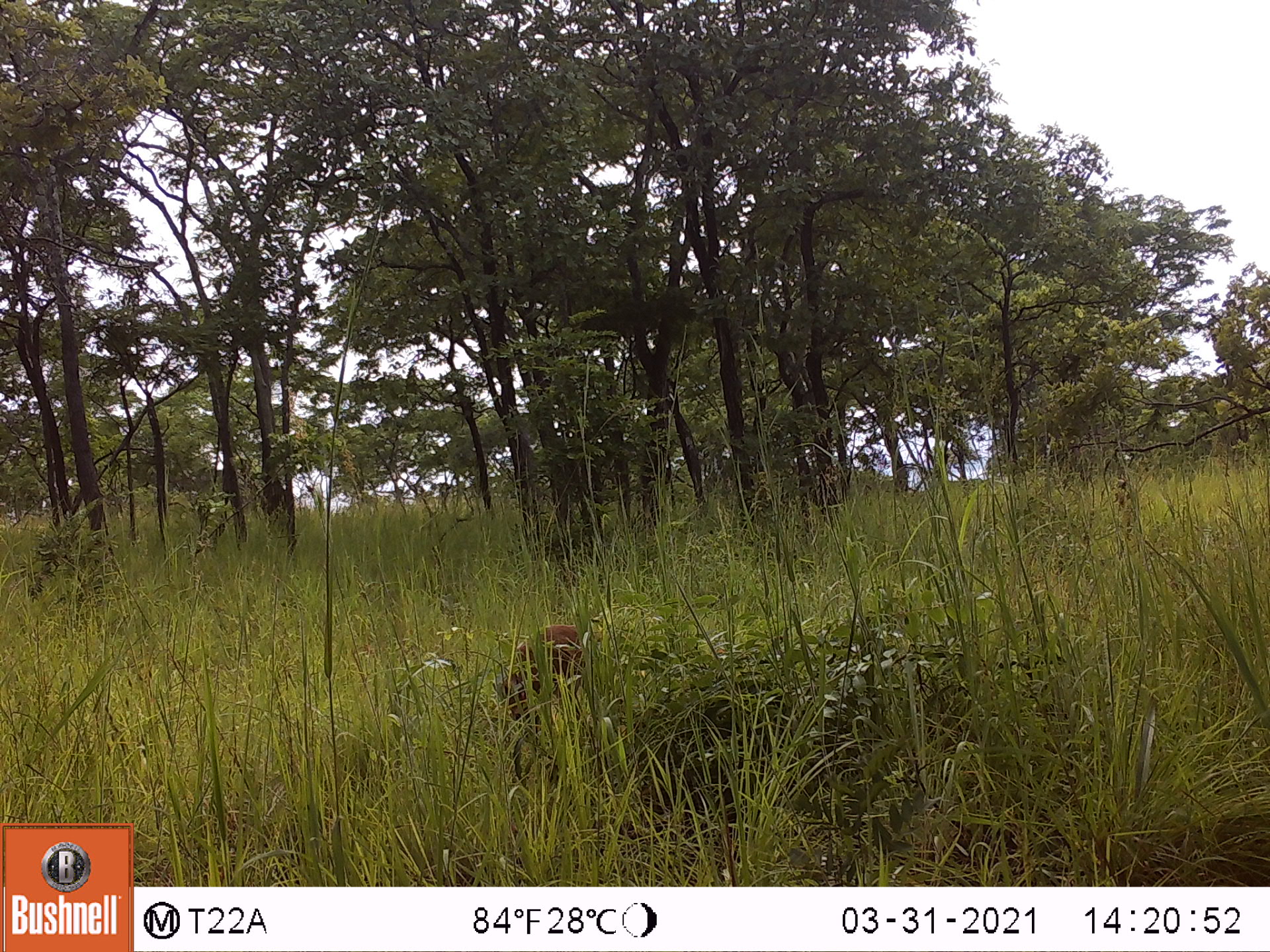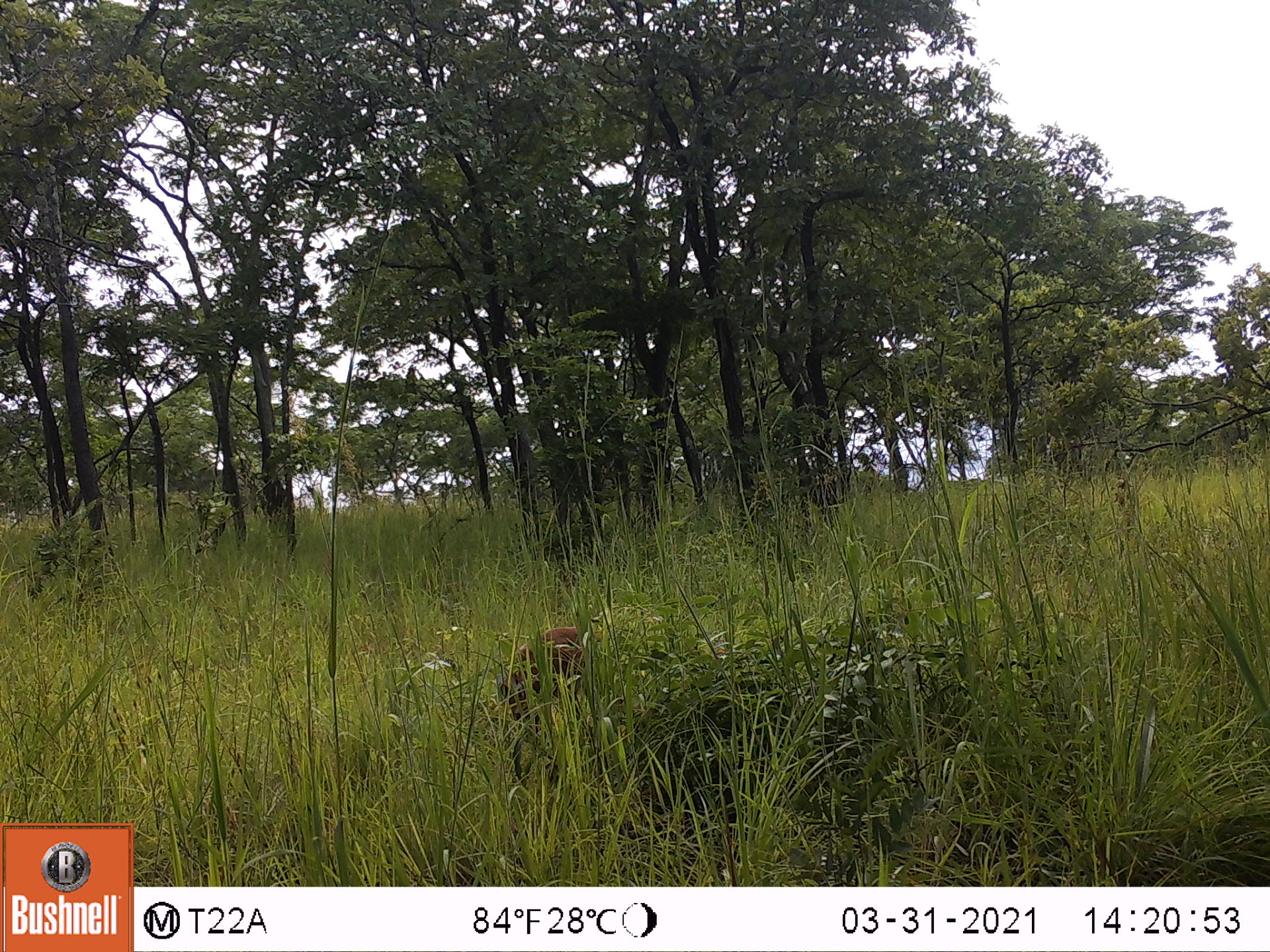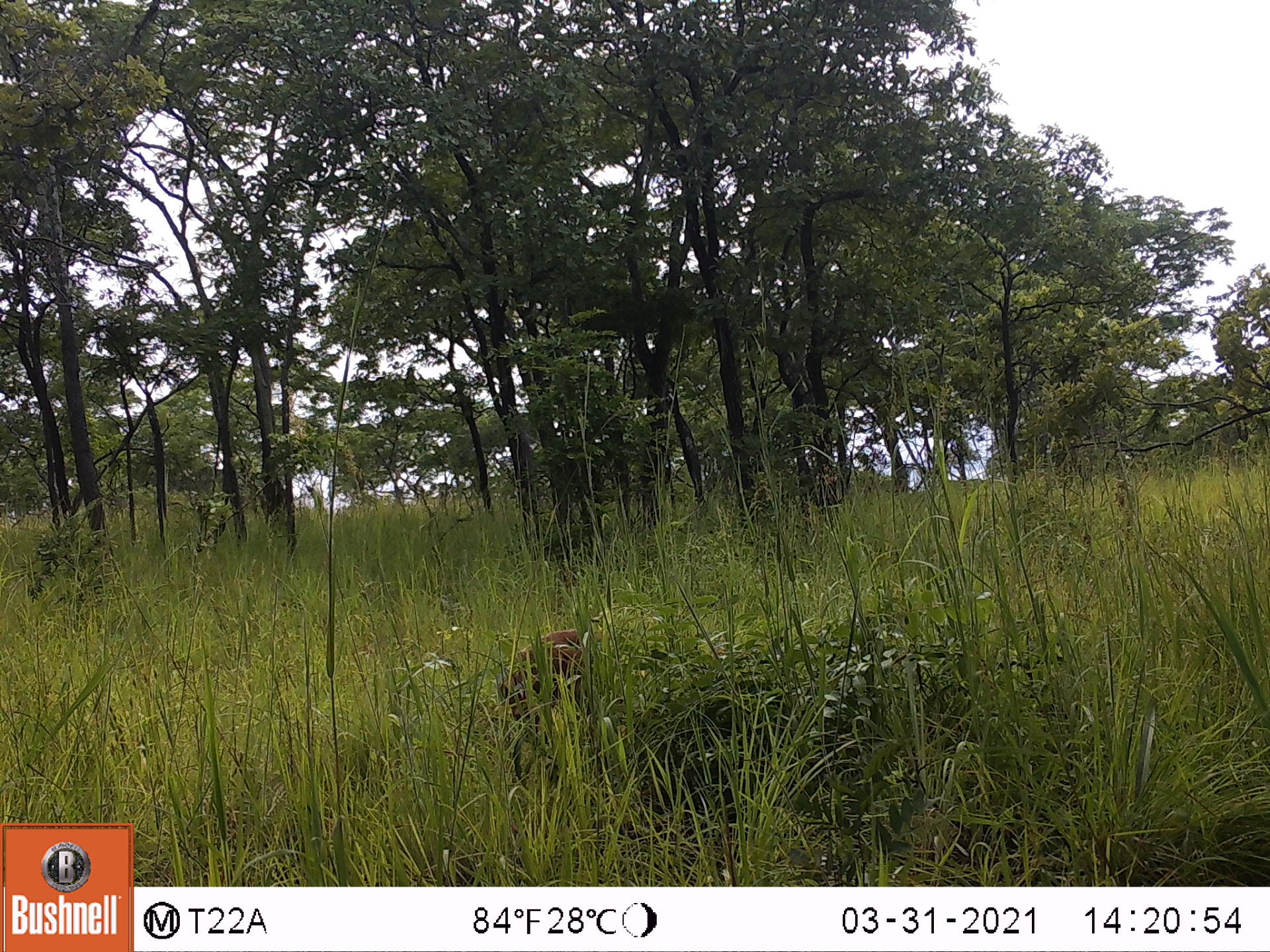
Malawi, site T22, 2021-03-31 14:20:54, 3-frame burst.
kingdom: Animalia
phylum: Chordata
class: Mammalia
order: Artiodactyla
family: Bovidae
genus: Sylvicapra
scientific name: Sylvicapra grimmia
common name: common duiker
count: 1